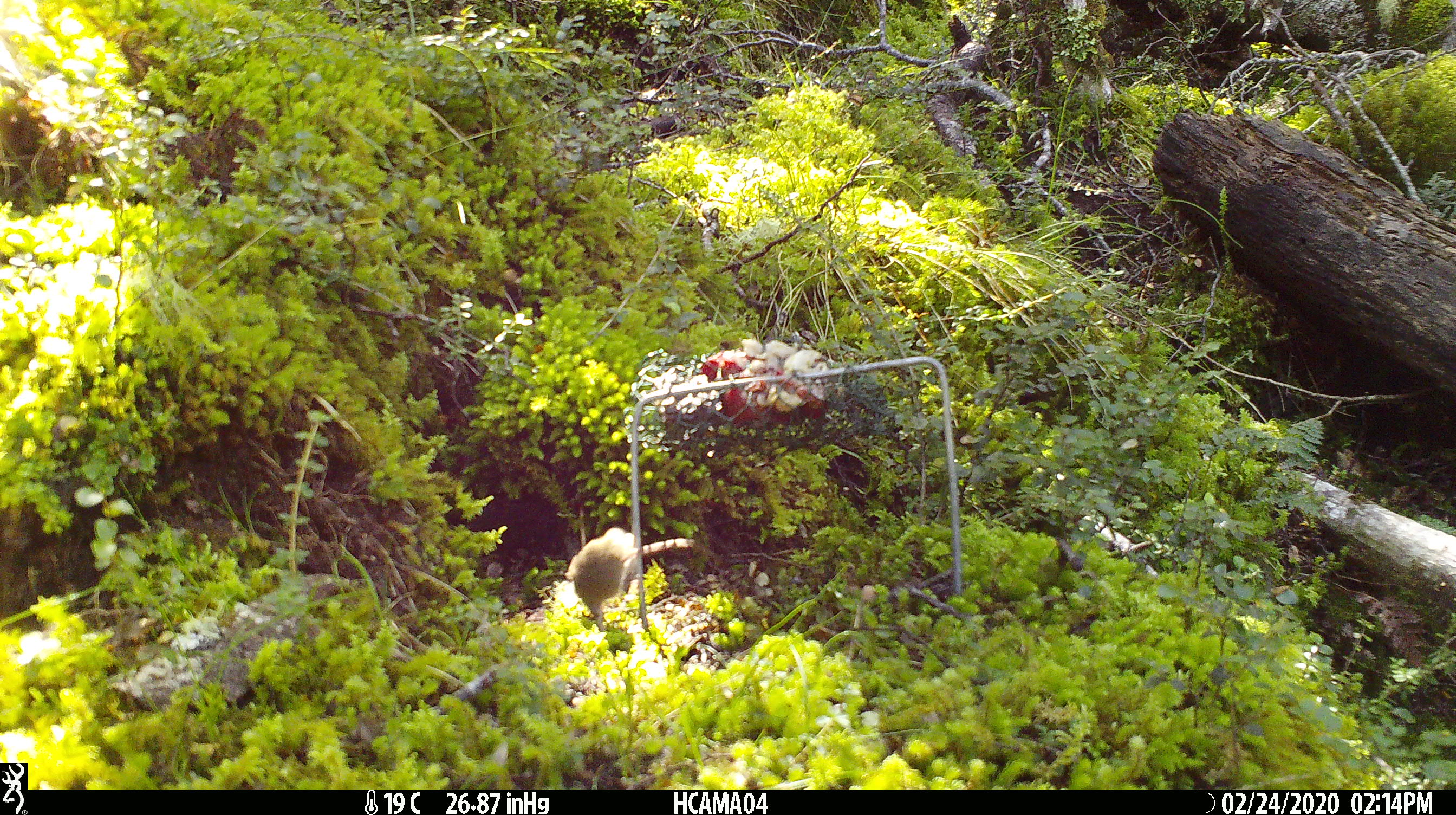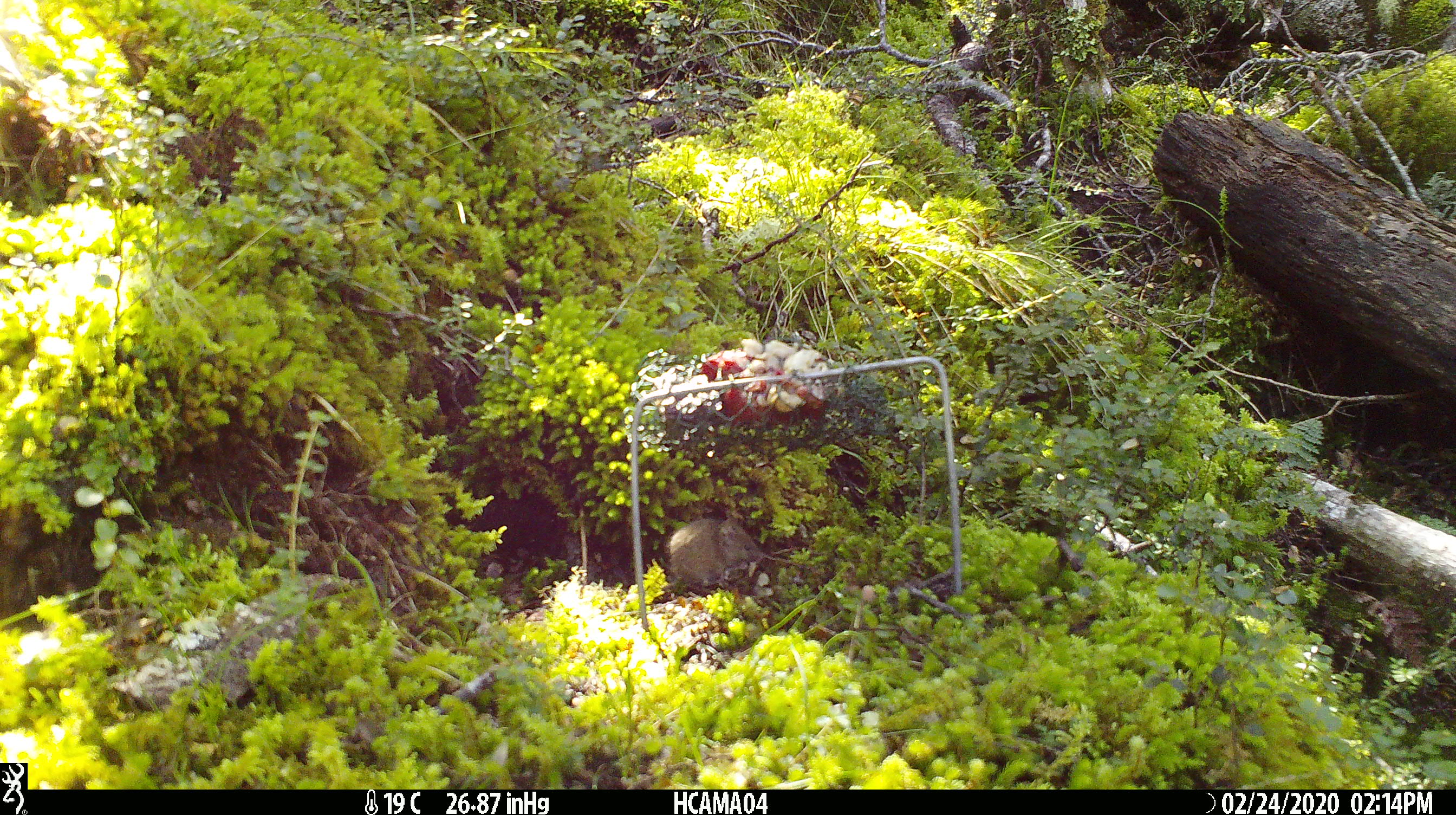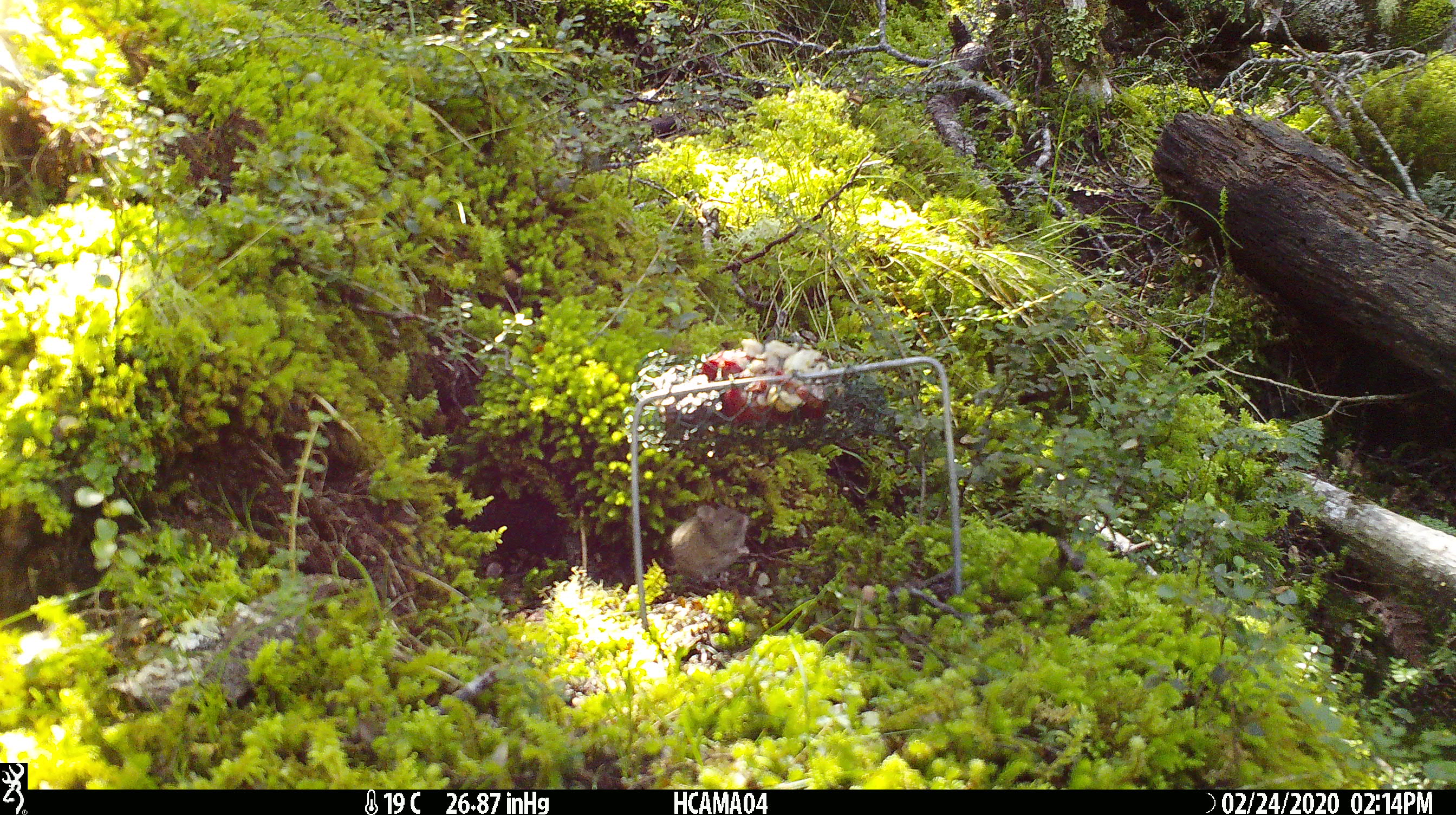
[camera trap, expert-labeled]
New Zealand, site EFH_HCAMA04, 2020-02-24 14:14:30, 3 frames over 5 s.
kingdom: Animalia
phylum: Chordata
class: Mammalia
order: Rodentia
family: Muridae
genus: Mus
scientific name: Mus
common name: mouse